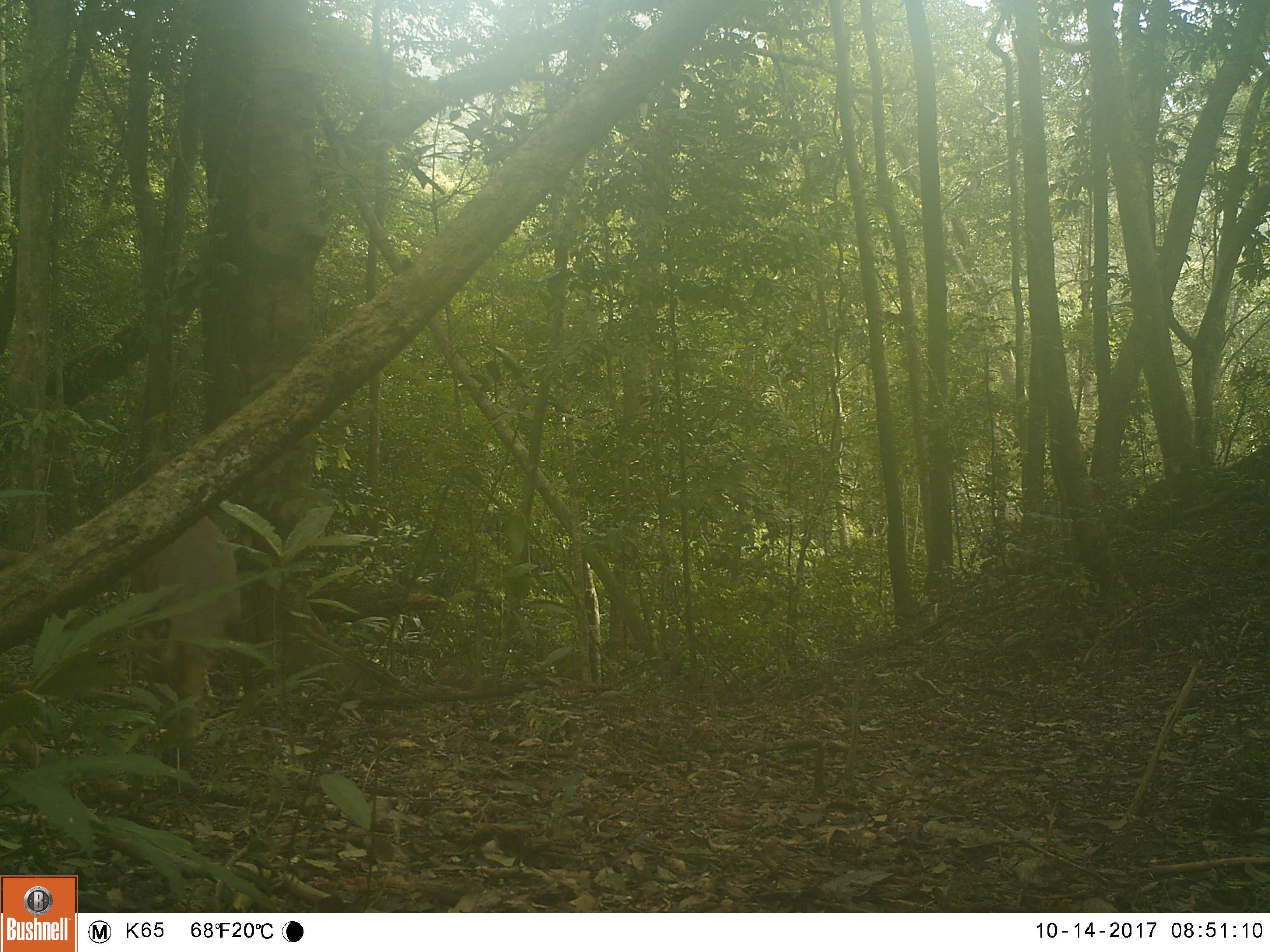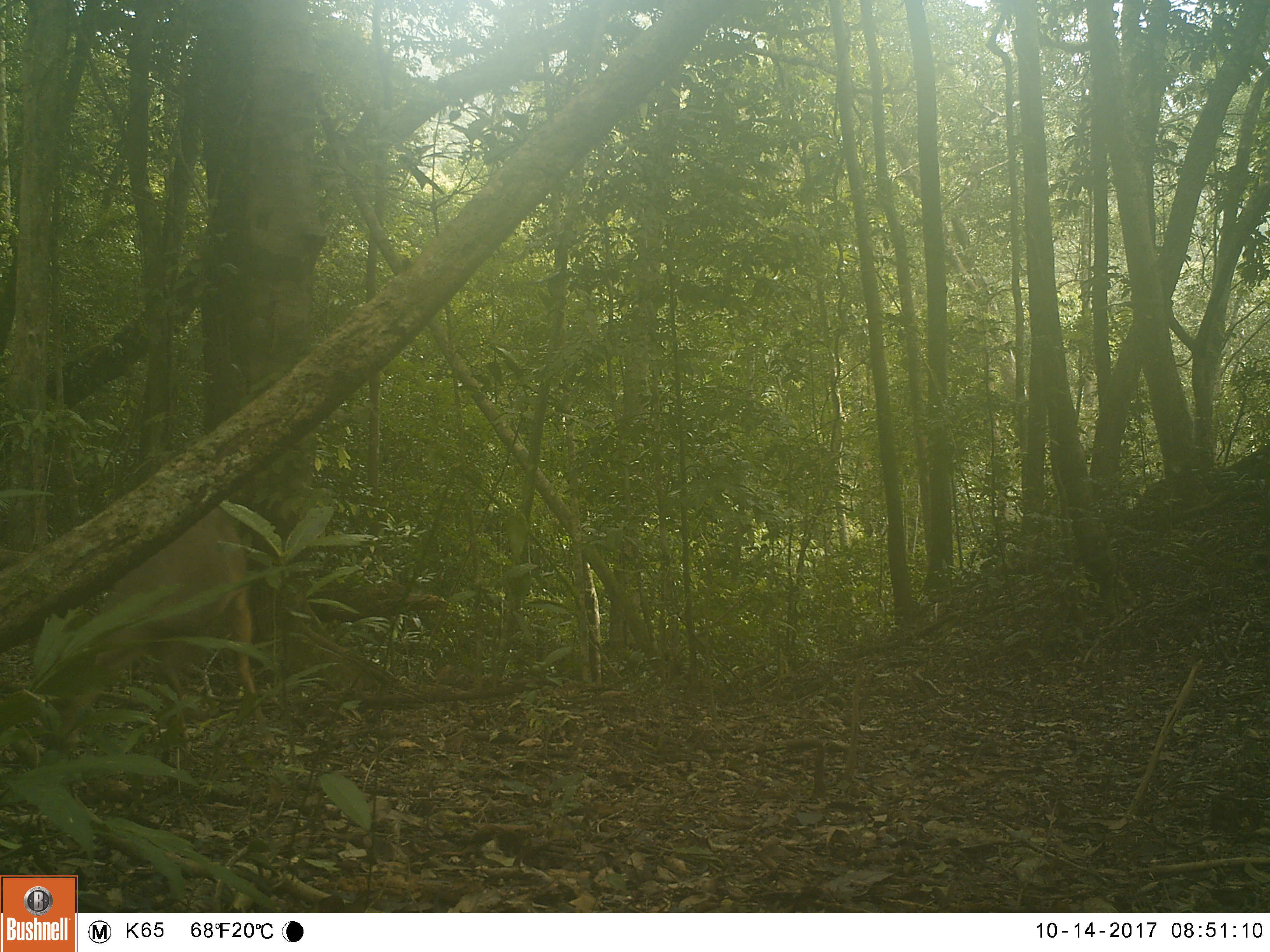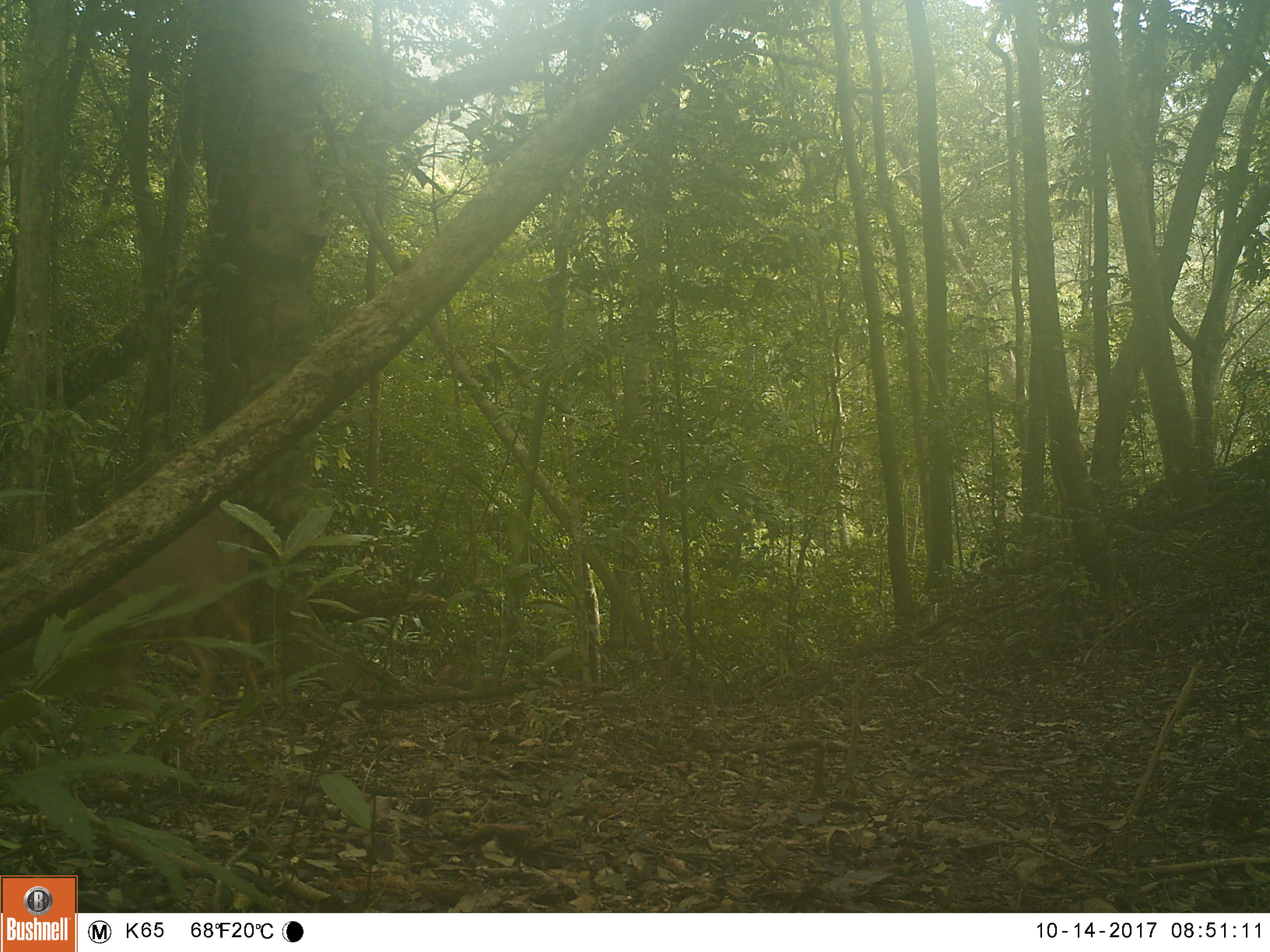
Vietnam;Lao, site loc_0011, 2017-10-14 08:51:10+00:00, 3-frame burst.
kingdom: Animalia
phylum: Chordata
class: Mammalia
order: Artiodactyla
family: Cervidae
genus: Muntiacus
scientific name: Muntiacus vuquangensis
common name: large-antlered muntjac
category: large antlered muntjac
Large antlered muntjac (large-antlered muntjac) (Muntiacus vuquangensis). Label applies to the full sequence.